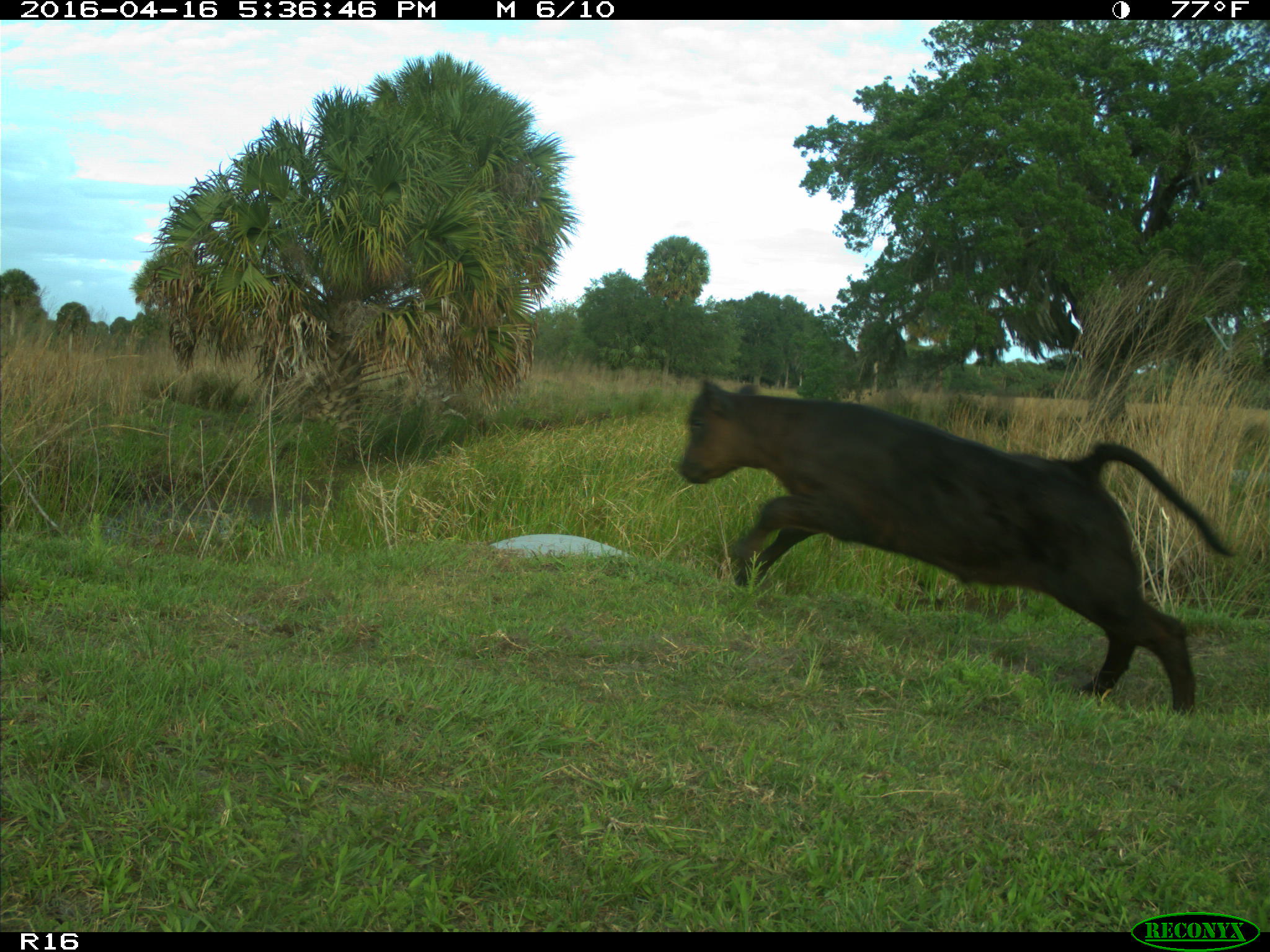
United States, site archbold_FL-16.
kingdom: Animalia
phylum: Chordata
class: Mammalia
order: Artiodactyla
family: Bovidae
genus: Bos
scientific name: Bos taurus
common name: domestic cow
Bos taurus (domestic cow).